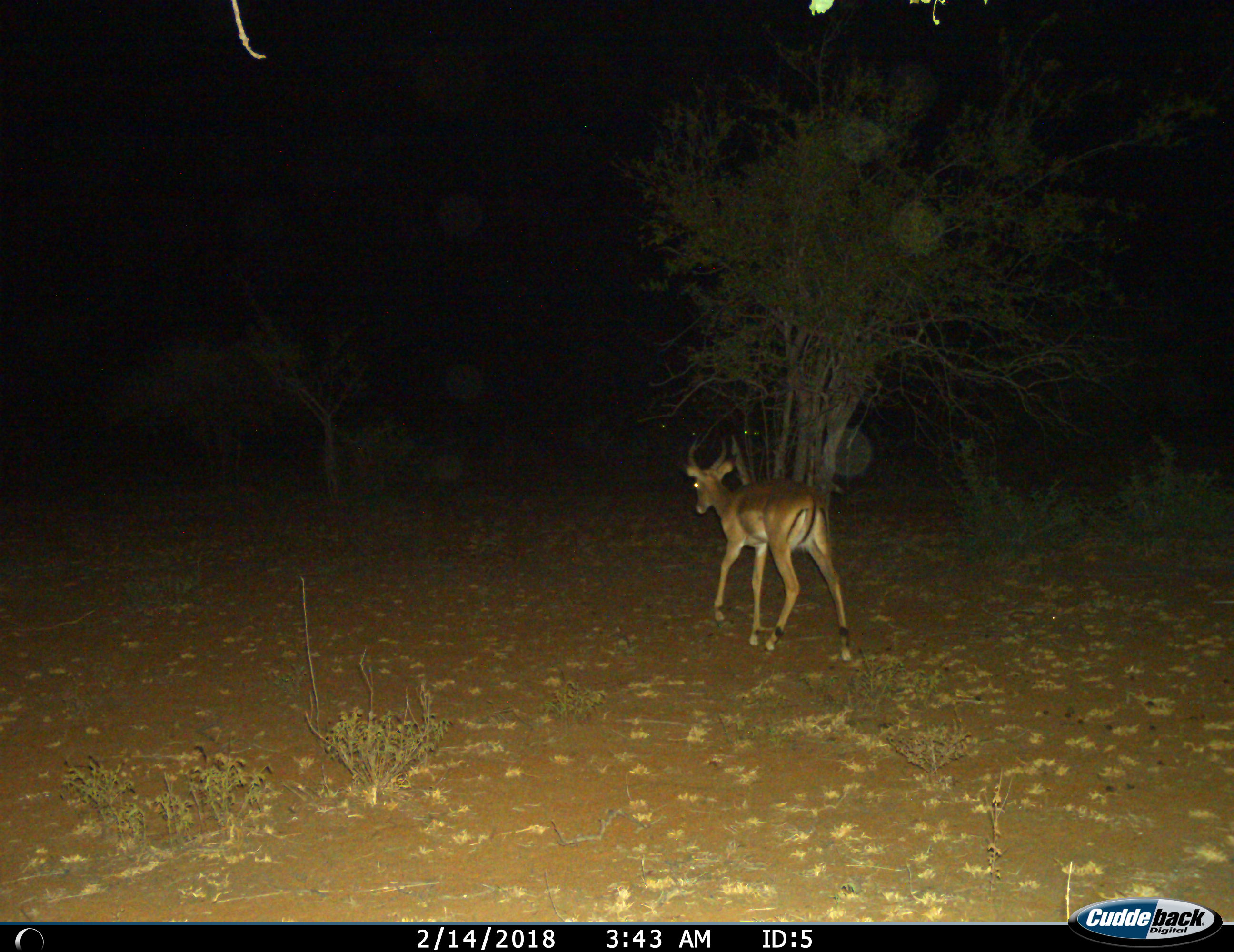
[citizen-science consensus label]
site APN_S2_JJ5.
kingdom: Animalia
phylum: Chordata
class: Mammalia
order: Artiodactyla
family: Bovidae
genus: Aepyceros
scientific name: Aepyceros melampus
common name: impala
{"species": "impala (Aepyceros melampus)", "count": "1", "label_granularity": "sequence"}